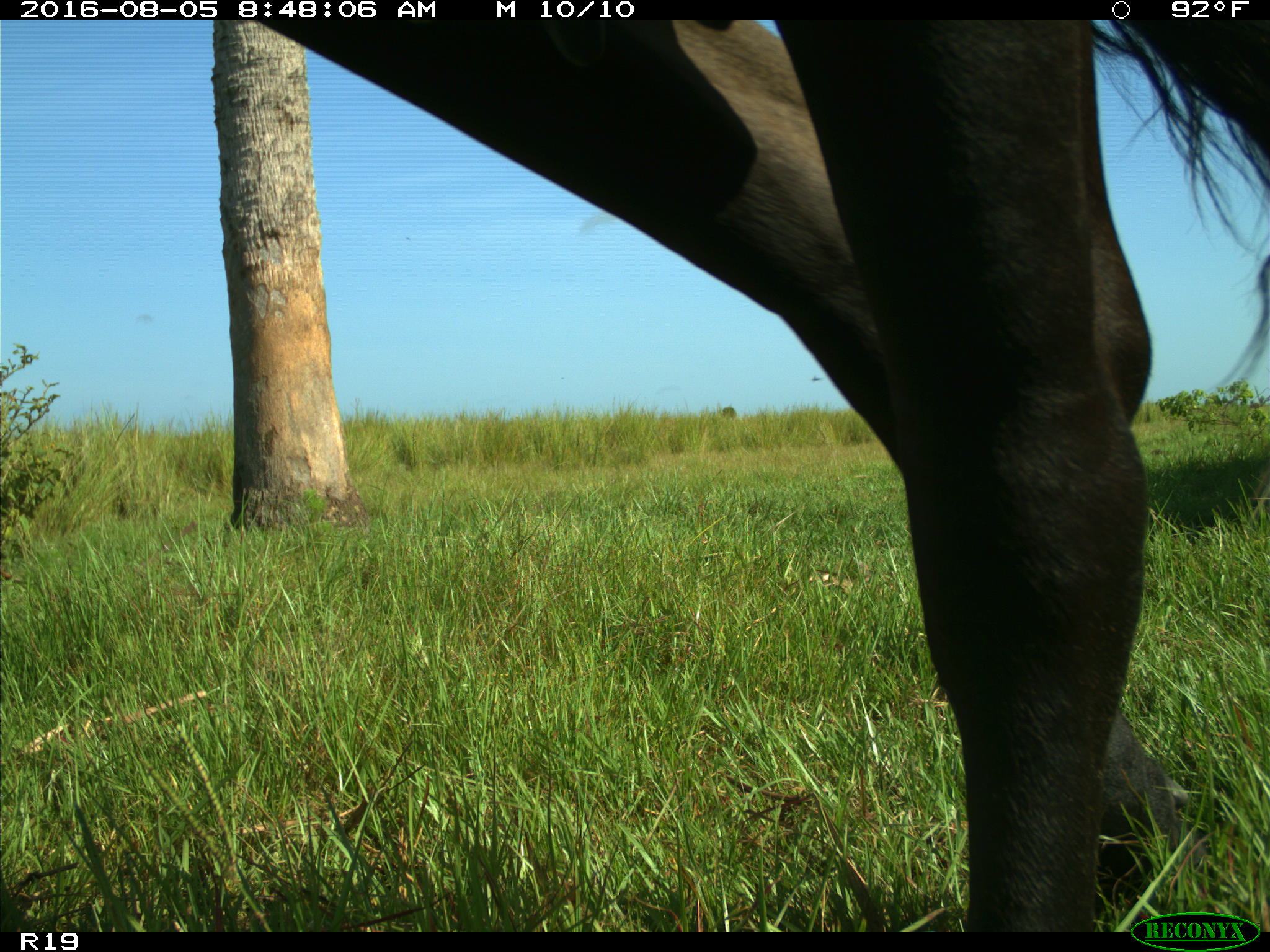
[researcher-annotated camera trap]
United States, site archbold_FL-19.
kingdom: Animalia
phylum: Chordata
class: Mammalia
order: Artiodactyla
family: Bovidae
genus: Bos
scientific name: Bos taurus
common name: domestic cow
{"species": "Bos taurus (domestic cow)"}